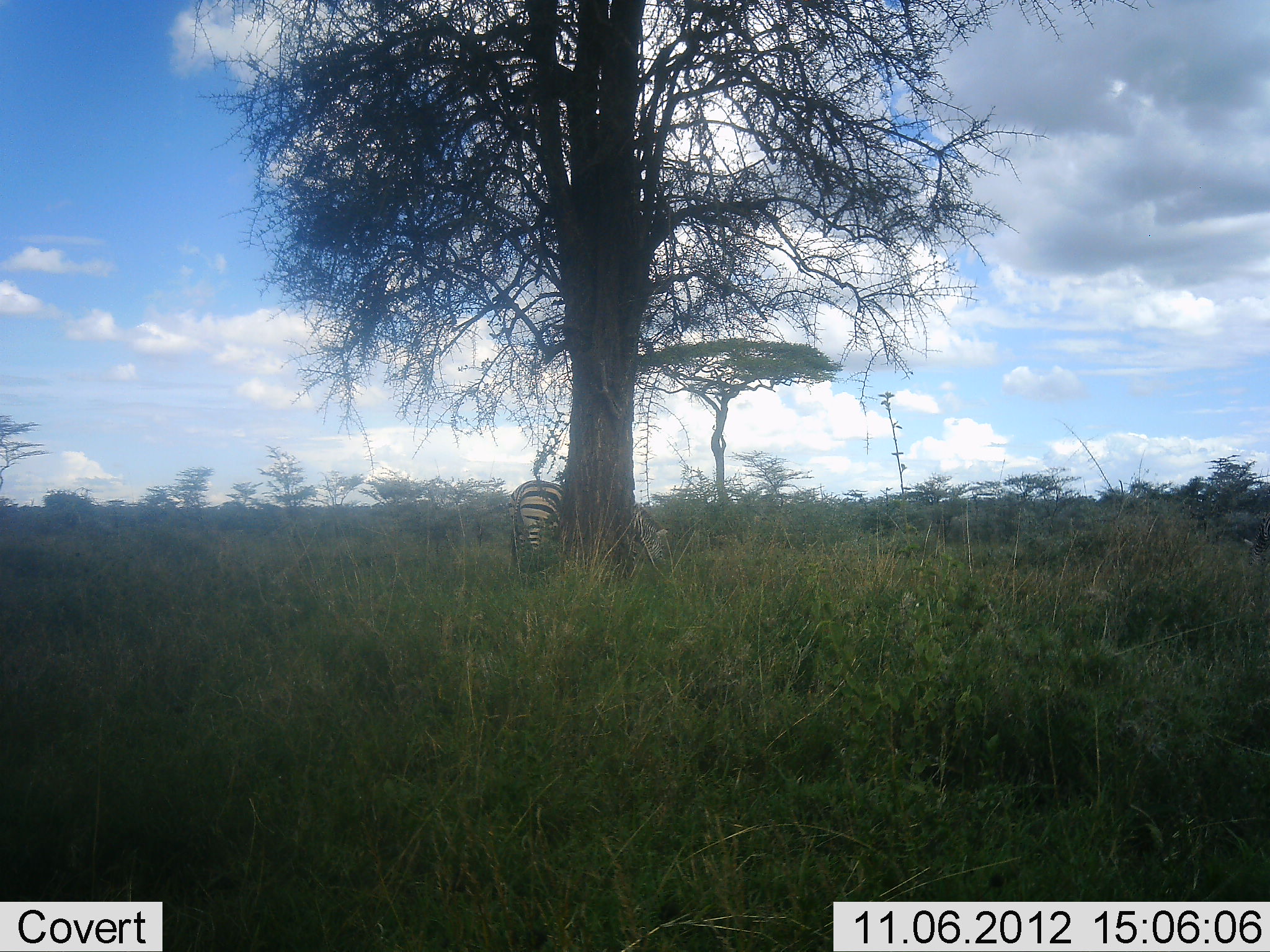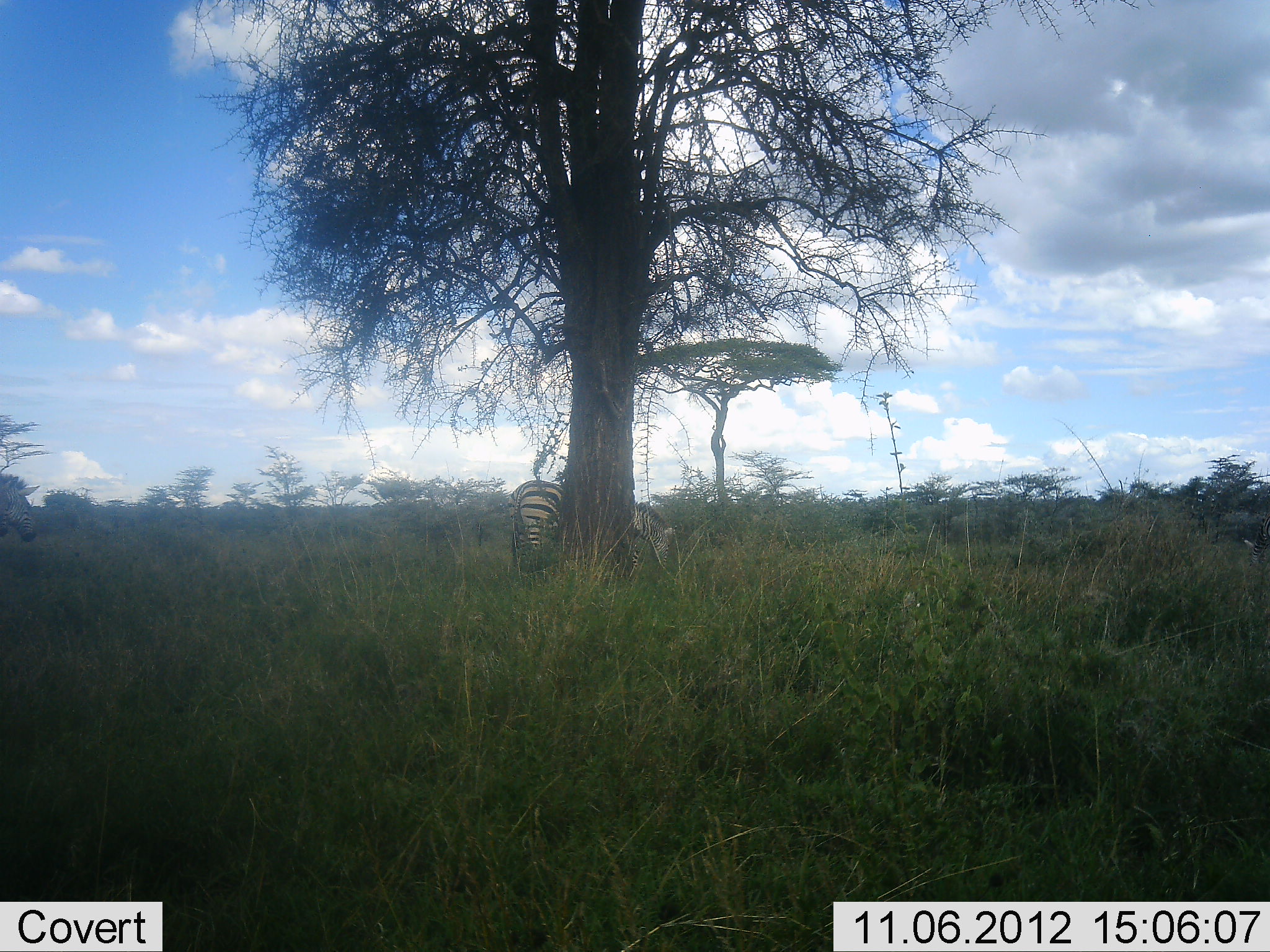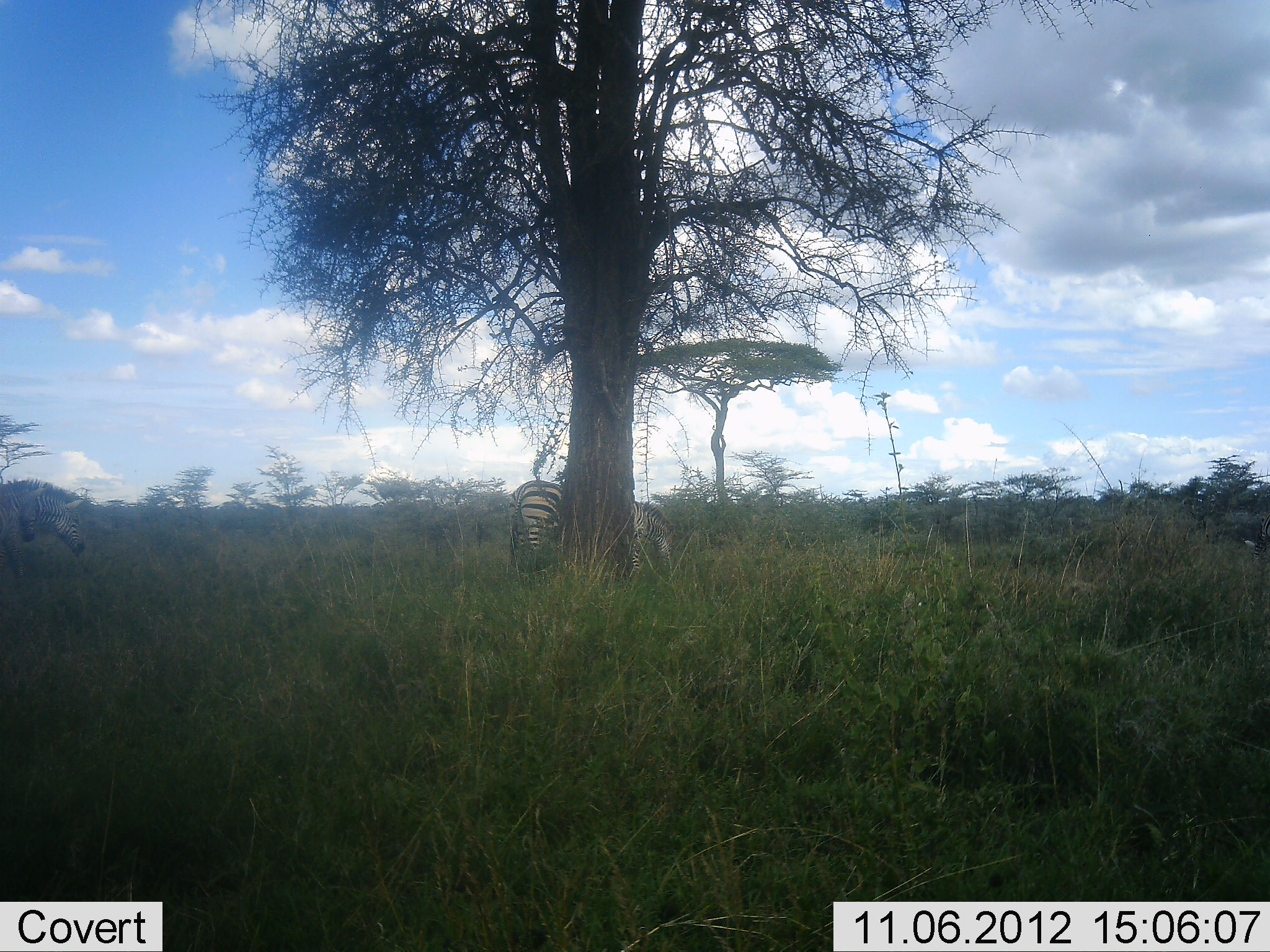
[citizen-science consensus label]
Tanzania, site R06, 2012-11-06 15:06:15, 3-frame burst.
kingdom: Animalia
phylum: Chordata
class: Mammalia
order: Perissodactyla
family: Equidae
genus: Equus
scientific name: Equus quagga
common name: plains zebra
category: zebra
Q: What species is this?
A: Zebra (plains zebra) (Equus quagga).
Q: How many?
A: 2.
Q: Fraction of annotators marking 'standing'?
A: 50%.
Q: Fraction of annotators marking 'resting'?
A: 0%.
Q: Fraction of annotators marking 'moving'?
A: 50%.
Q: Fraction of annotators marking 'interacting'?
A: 0%.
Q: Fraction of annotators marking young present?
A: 0%.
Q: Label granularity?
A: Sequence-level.